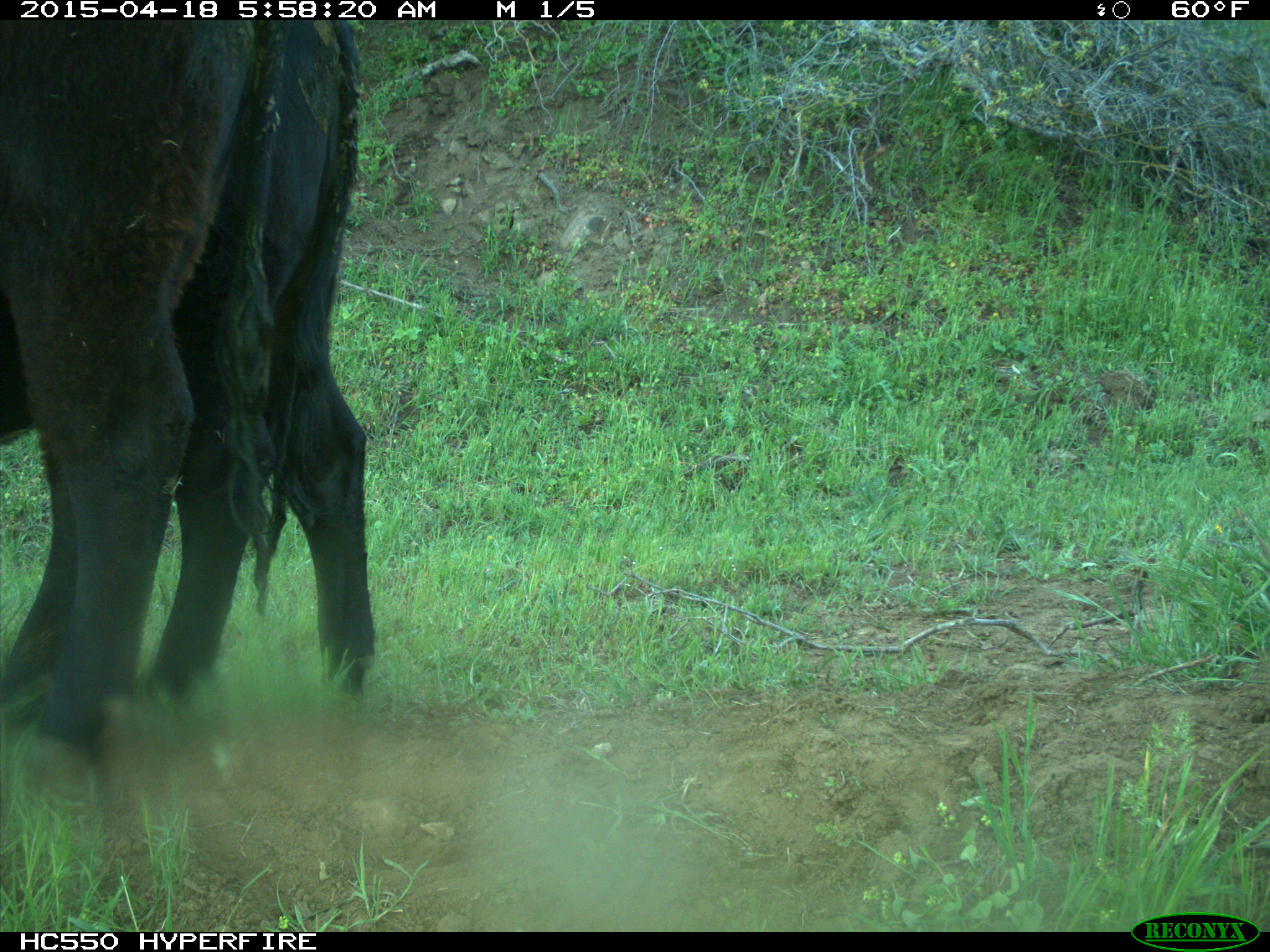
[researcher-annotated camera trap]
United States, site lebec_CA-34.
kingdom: Animalia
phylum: Chordata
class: Mammalia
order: Artiodactyla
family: Bovidae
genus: Bos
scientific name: Bos taurus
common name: domestic cow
Bos taurus (domestic cow).